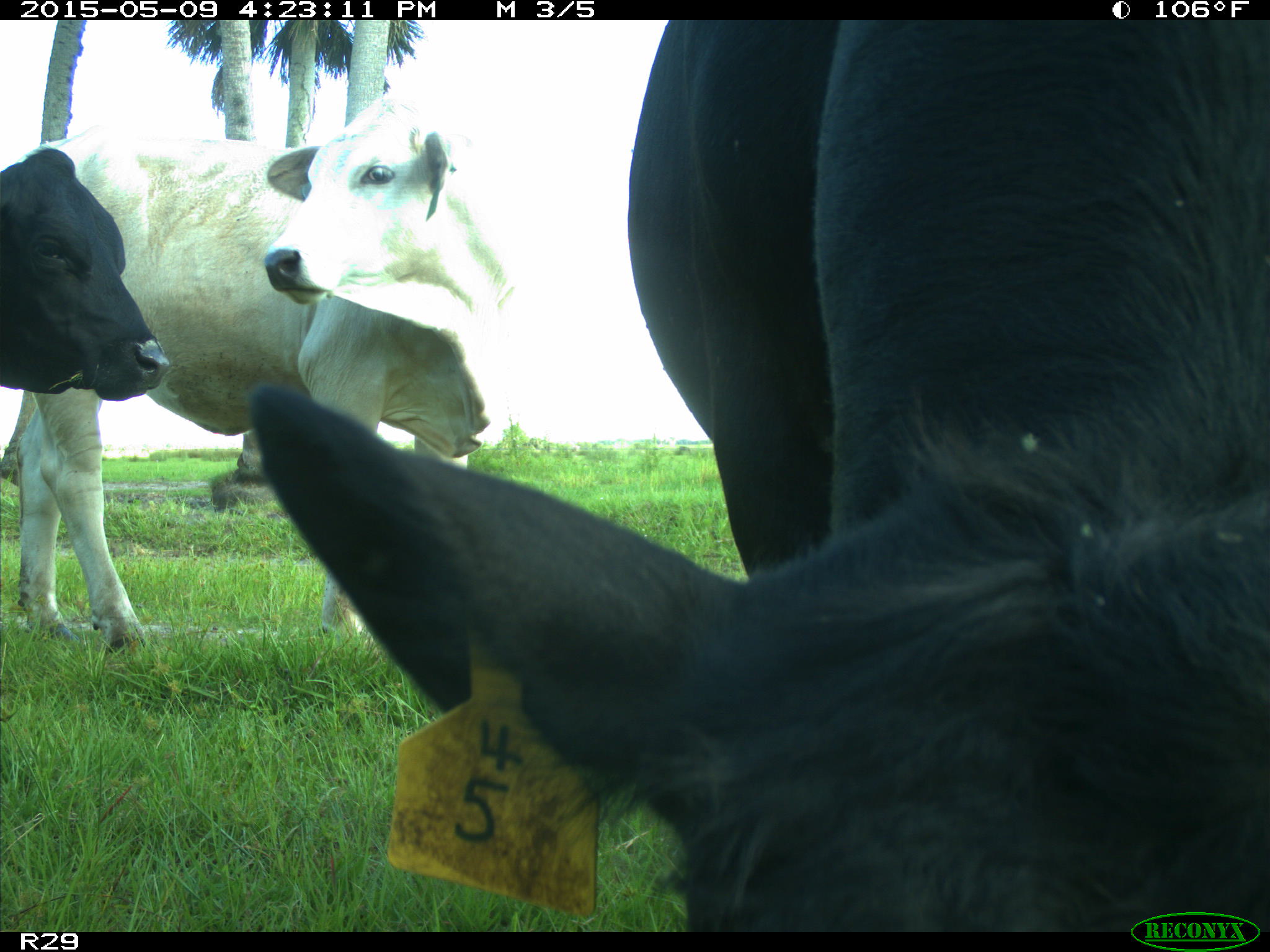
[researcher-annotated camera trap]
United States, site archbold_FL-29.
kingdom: Animalia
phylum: Chordata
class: Mammalia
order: Artiodactyla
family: Bovidae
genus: Bos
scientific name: Bos taurus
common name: domestic cow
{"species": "Bos taurus (domestic cow)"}